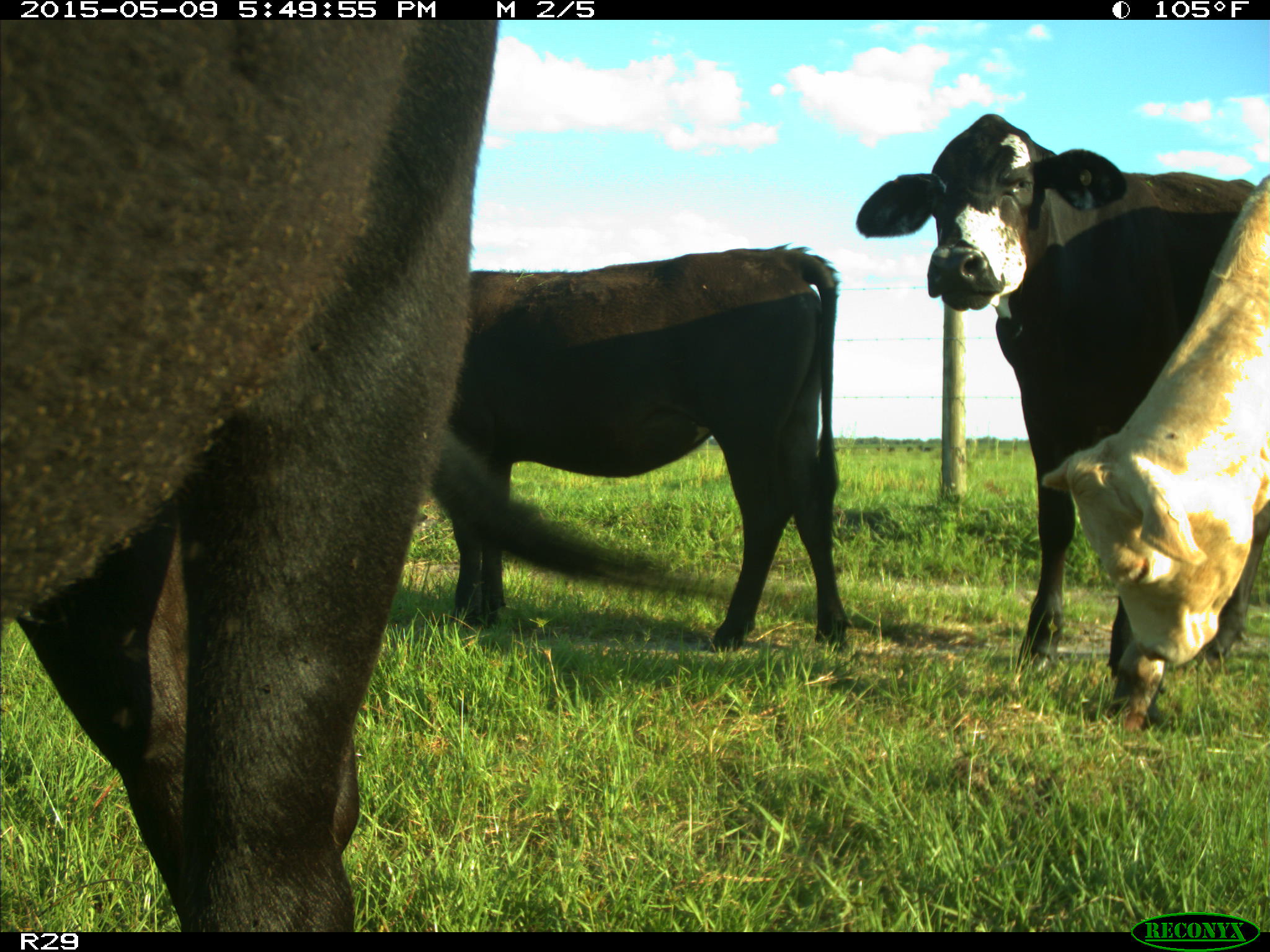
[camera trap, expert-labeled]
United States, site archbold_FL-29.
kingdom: Animalia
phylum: Chordata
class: Mammalia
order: Artiodactyla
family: Bovidae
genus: Bos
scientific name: Bos taurus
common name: domestic cow